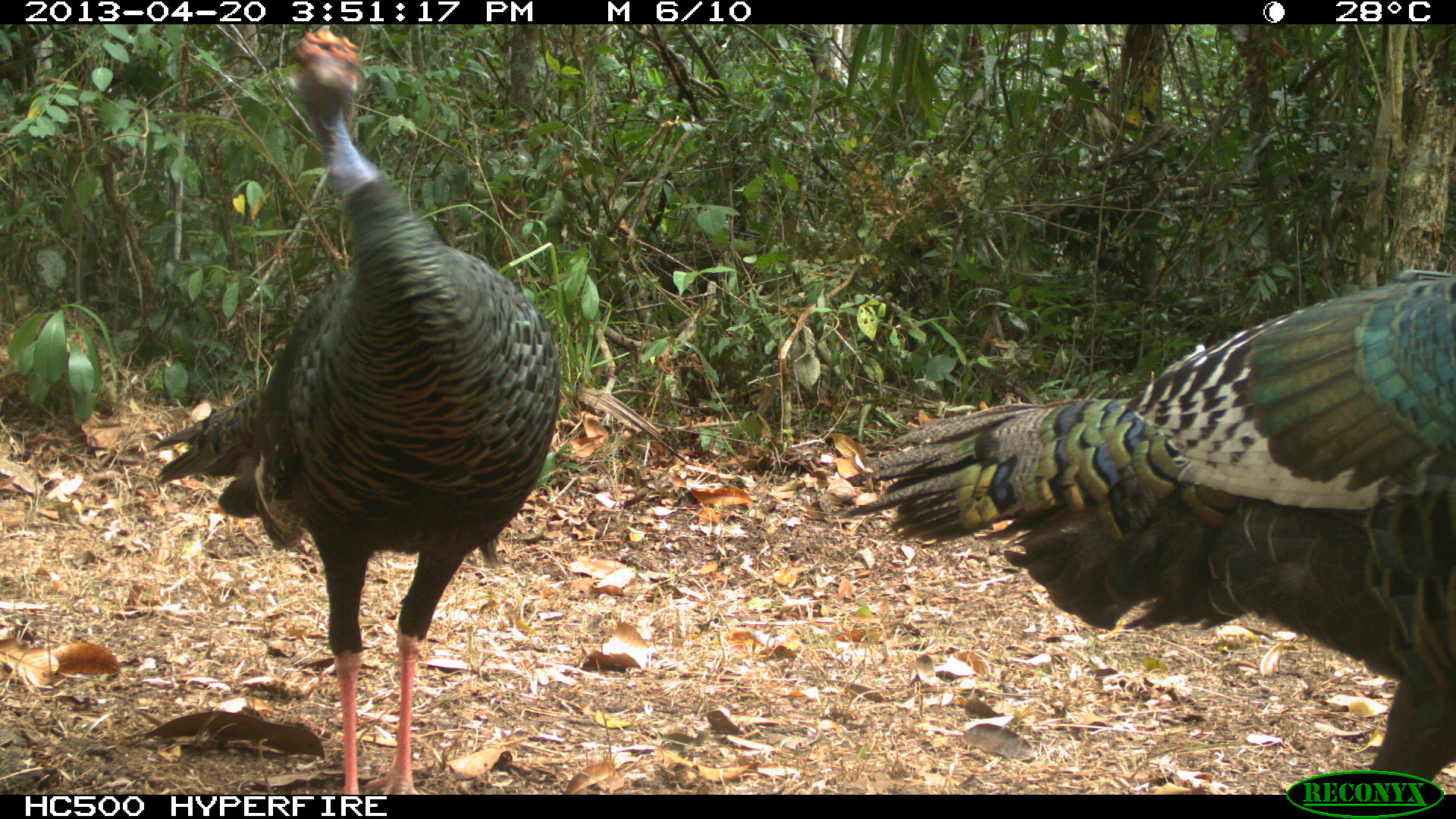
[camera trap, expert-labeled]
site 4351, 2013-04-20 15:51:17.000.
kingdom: Animalia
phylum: Chordata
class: Aves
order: Galliformes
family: Phasianidae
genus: Meleagris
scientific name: Meleagris ocellata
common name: ocellated turkey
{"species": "Meleagris ocellata (ocellated turkey)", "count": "2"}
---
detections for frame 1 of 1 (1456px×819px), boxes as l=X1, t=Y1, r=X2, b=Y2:
meleagris ocellata: l=836, t=268, r=1456, b=792; l=143, t=27, r=559, b=793